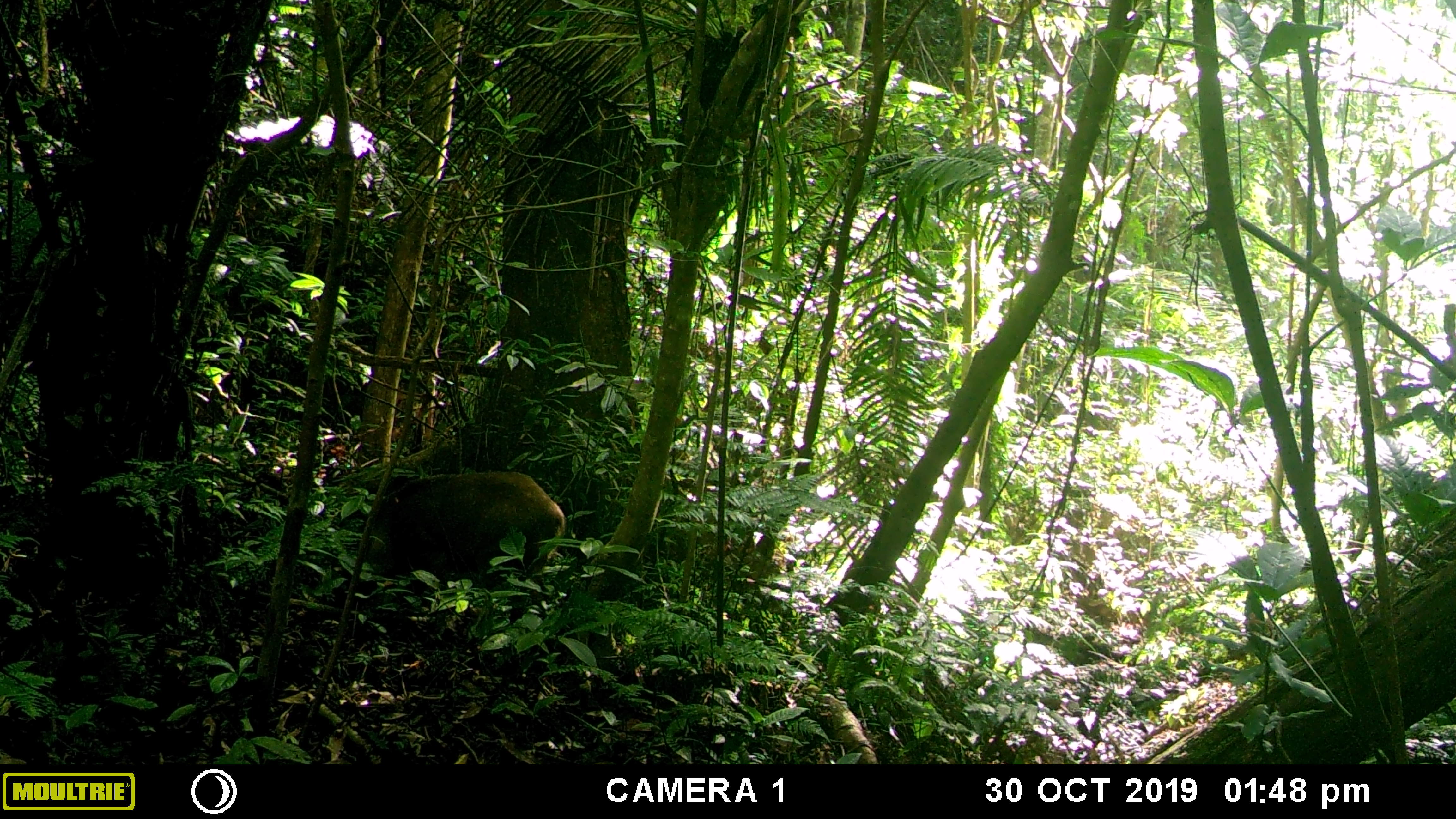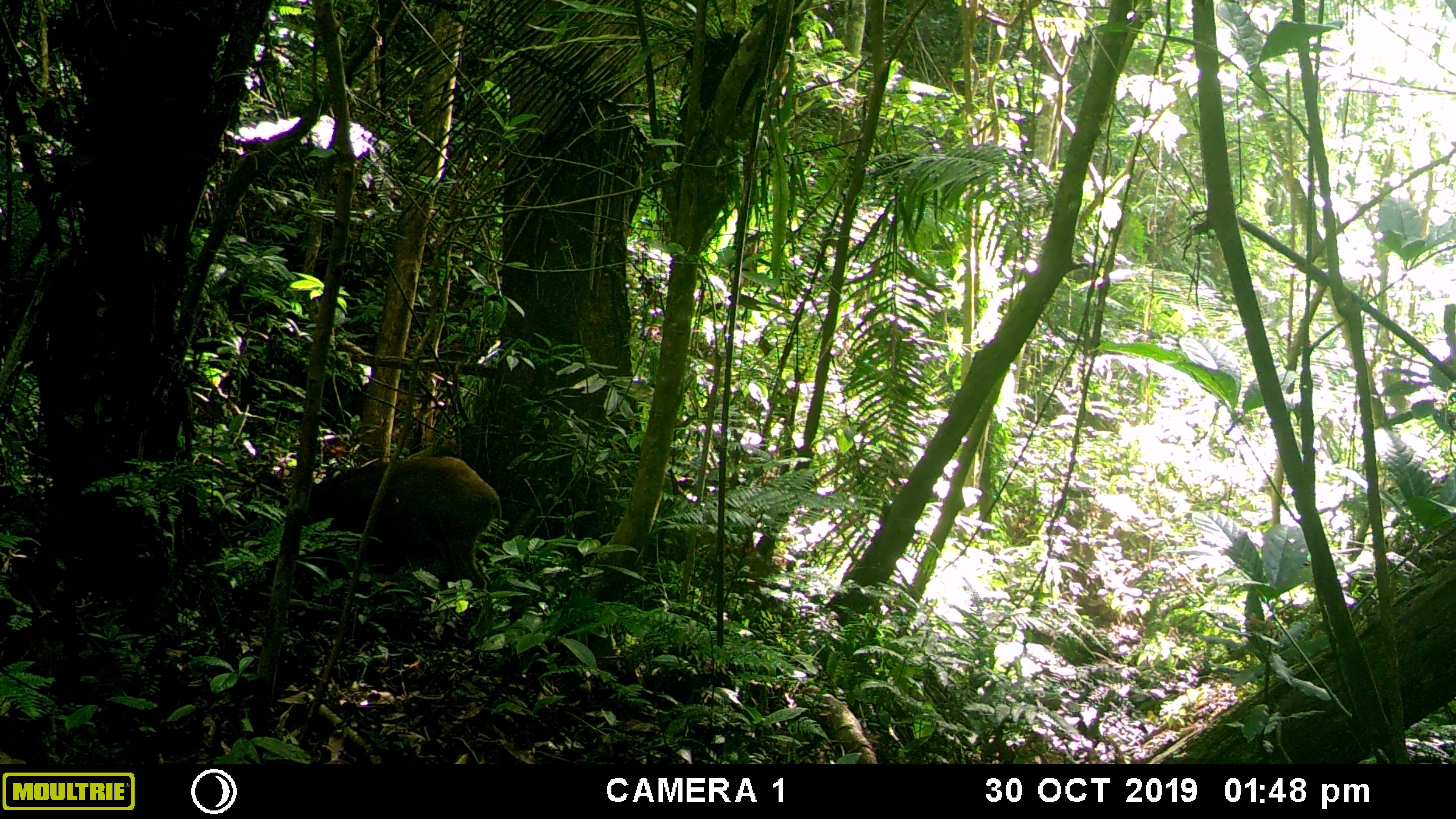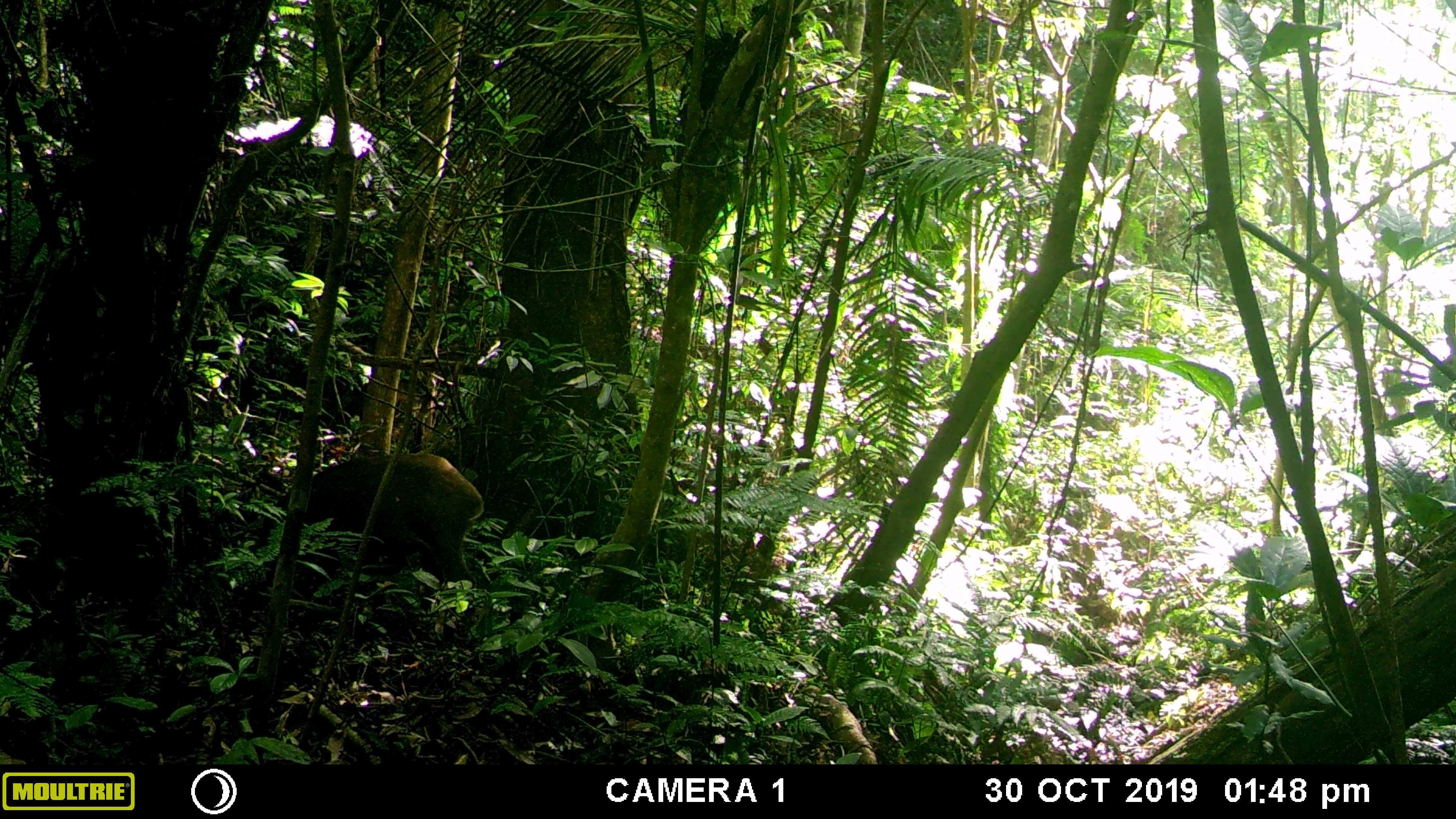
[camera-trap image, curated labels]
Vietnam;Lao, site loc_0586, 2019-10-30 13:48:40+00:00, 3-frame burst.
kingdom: Animalia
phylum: Chordata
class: Mammalia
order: Artiodactyla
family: Suidae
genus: Sus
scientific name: Sus scrofa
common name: eurasian wild pig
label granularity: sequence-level